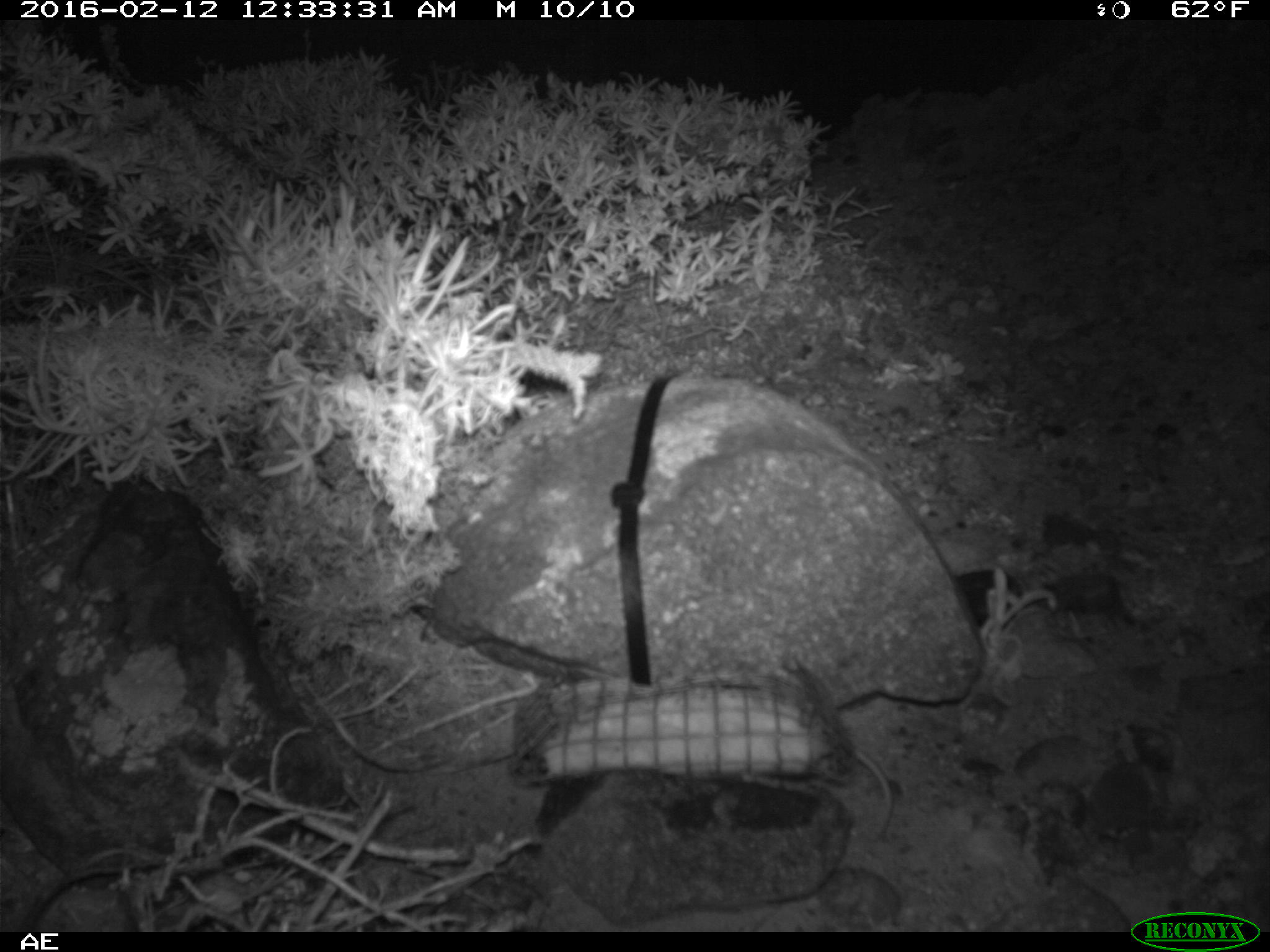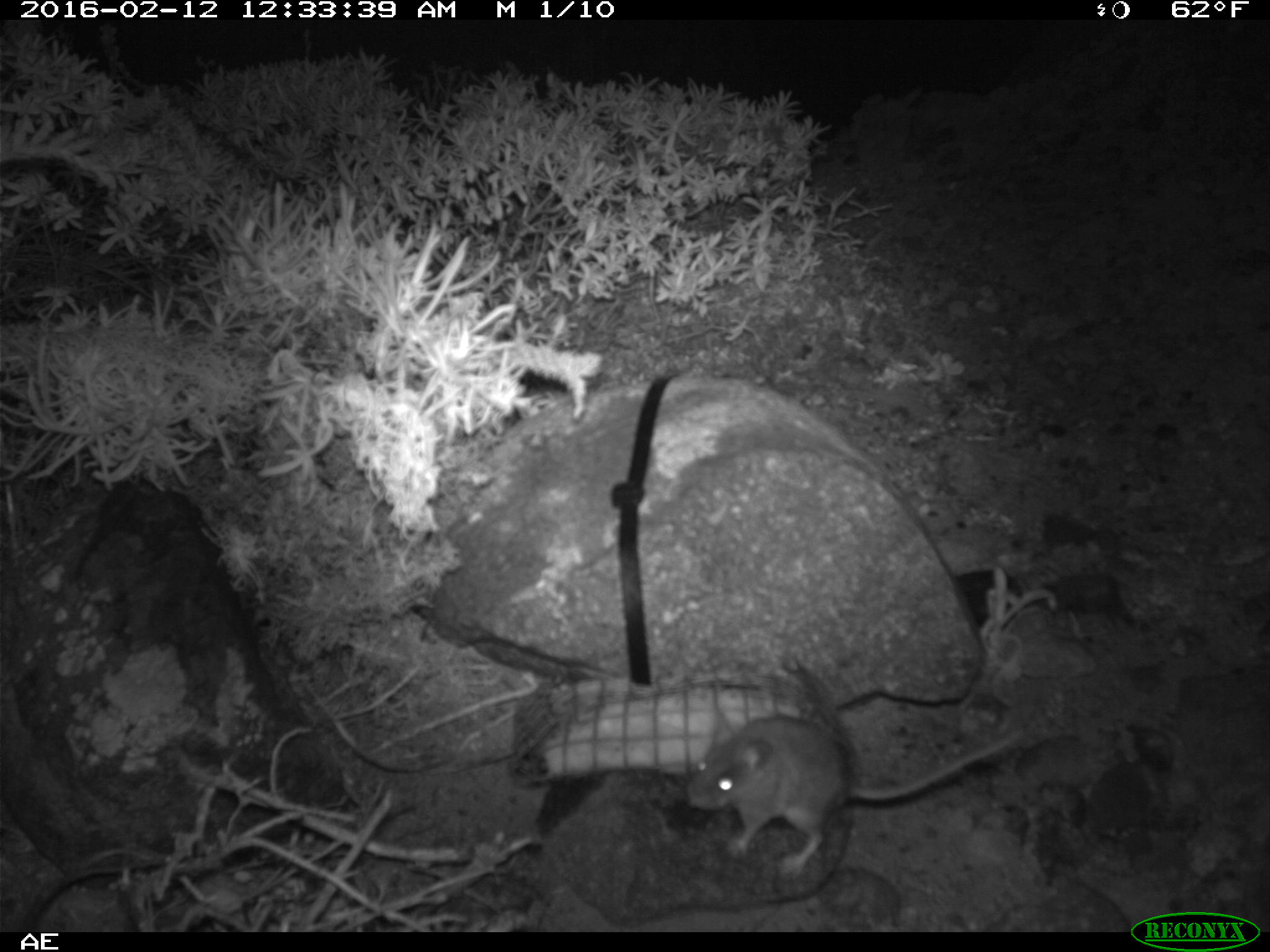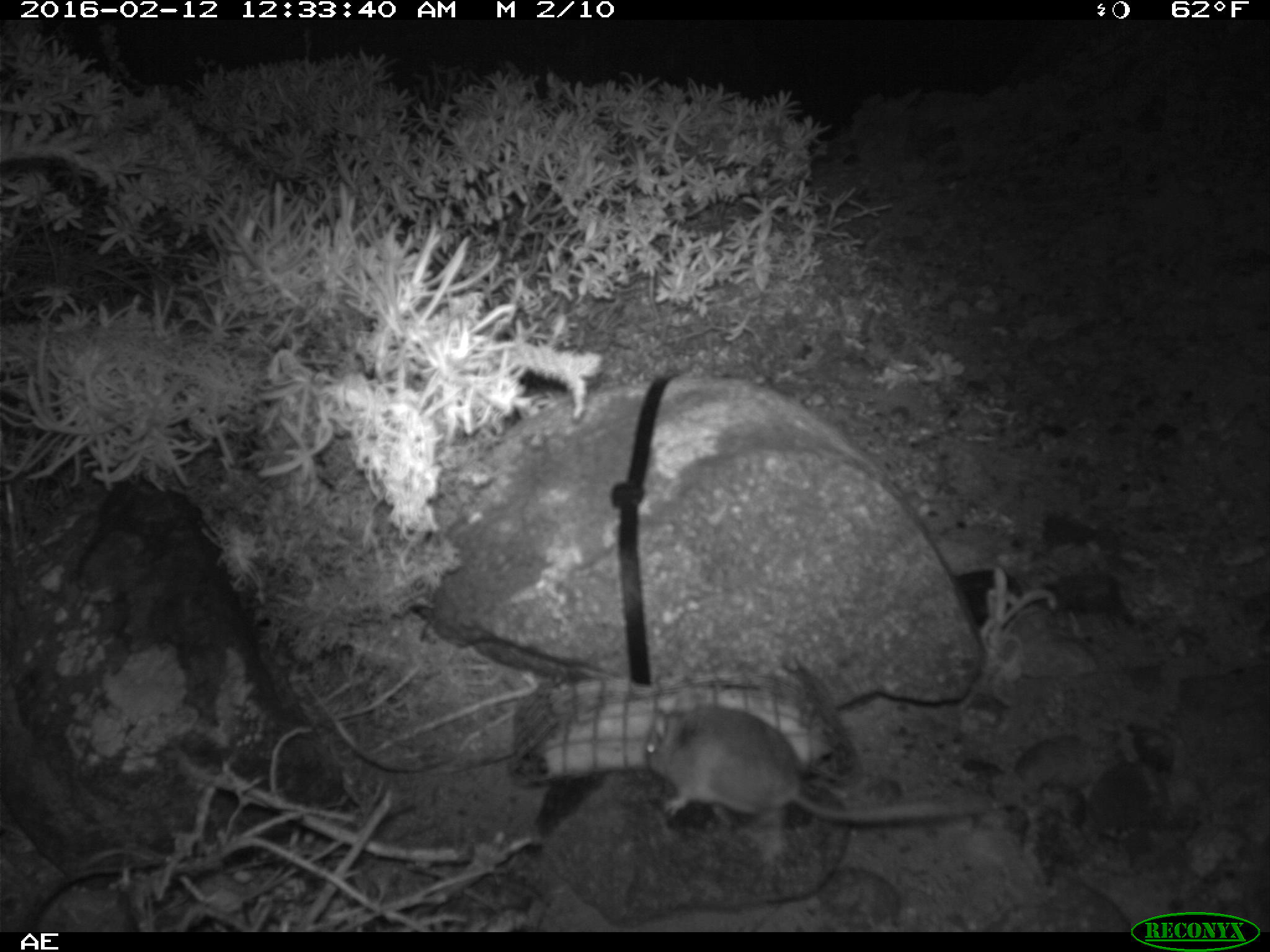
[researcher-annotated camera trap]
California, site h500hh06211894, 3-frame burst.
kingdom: Animalia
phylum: Chordata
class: Mammalia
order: Rodentia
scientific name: Rodentia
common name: rodent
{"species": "rodent (Rodentia)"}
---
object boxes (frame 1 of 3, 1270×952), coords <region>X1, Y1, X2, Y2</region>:
rodent: <region>841, 737, 884, 839</region>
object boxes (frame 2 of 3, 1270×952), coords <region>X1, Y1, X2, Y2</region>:
rodent: <region>686, 715, 1024, 879</region>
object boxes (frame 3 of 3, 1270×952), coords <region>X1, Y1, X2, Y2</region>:
rodent: <region>642, 687, 993, 859</region>